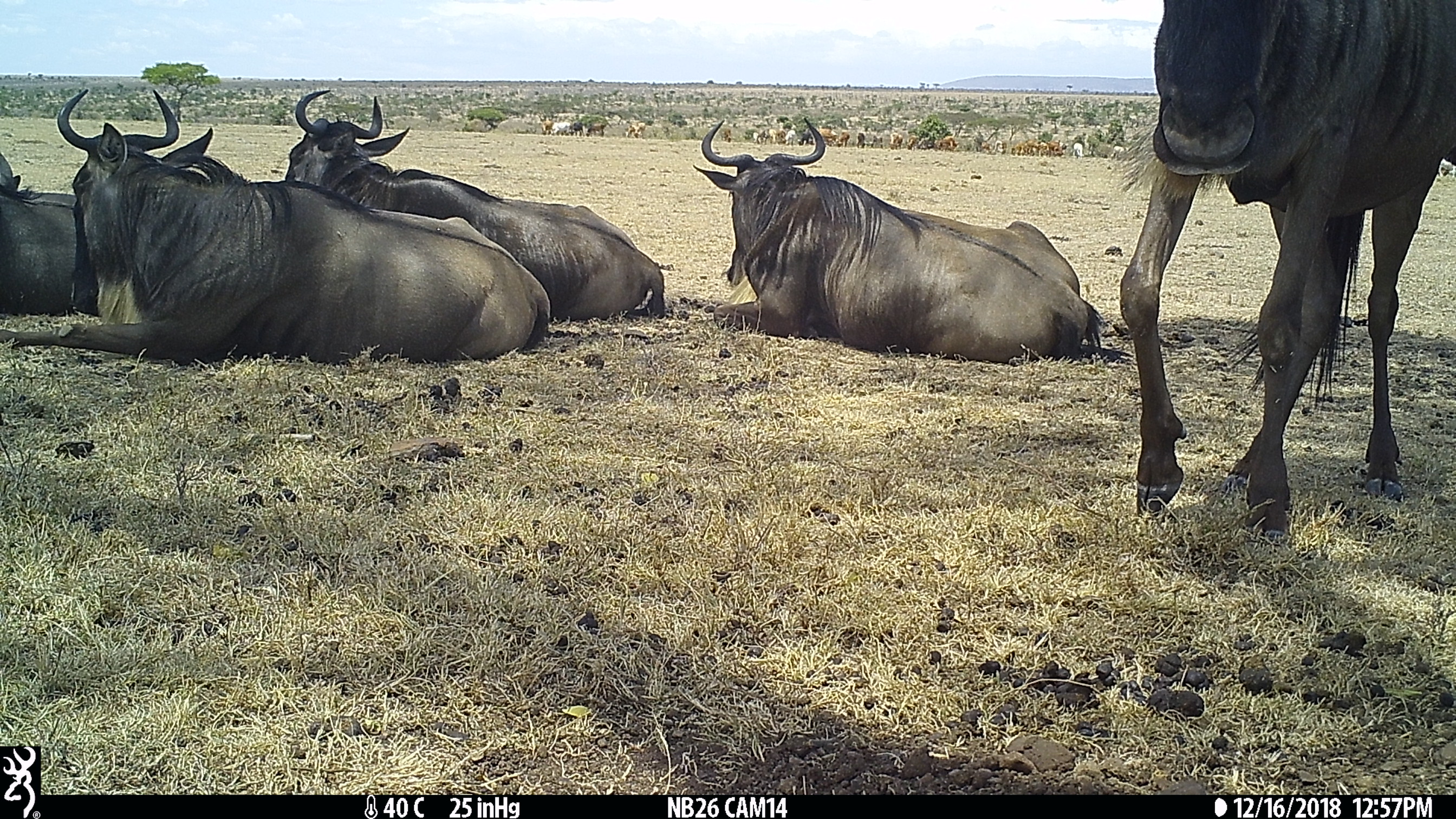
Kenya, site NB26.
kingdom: Animalia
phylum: Chordata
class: Mammalia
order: Artiodactyla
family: Bovidae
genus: Connochaetes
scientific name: Connochaetes taurinus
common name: blue wildebeest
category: wildebeest